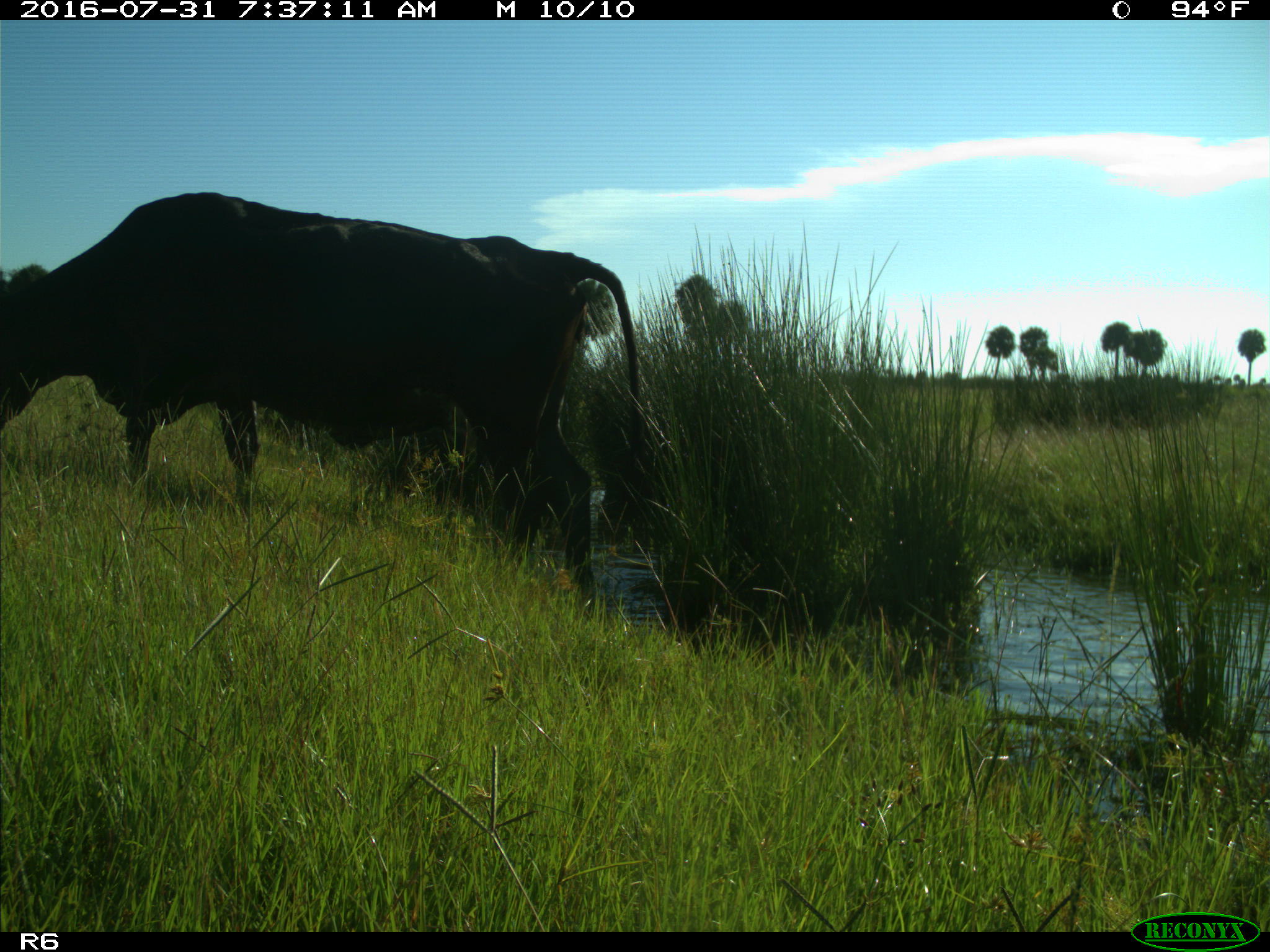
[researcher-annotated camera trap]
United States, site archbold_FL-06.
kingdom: Animalia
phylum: Chordata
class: Mammalia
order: Artiodactyla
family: Bovidae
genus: Bos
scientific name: Bos taurus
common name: domestic cow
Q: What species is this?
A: Bos taurus (domestic cow).